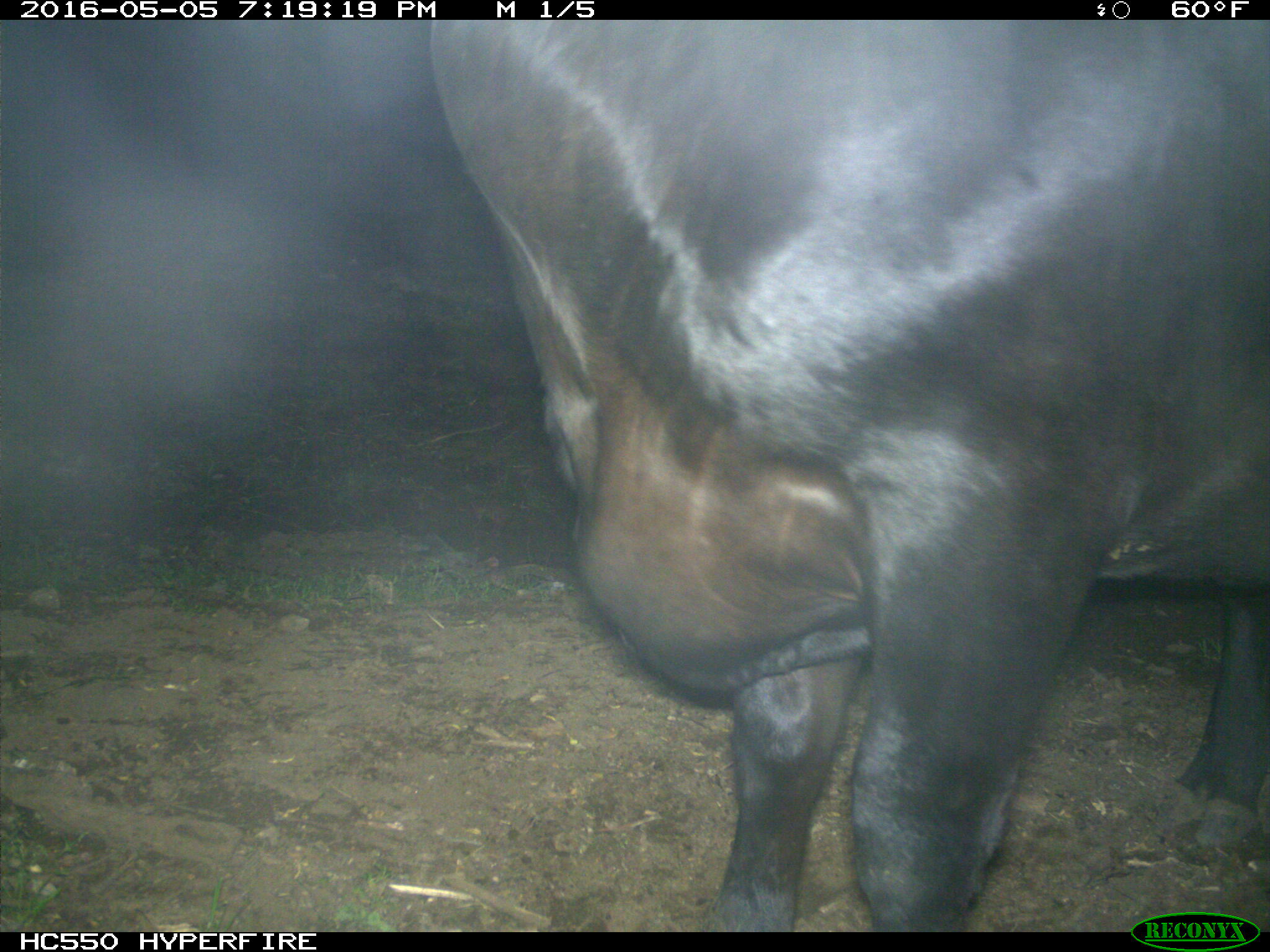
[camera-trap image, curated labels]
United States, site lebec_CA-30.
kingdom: Animalia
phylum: Chordata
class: Mammalia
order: Artiodactyla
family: Bovidae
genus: Bos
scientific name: Bos taurus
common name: domestic cow